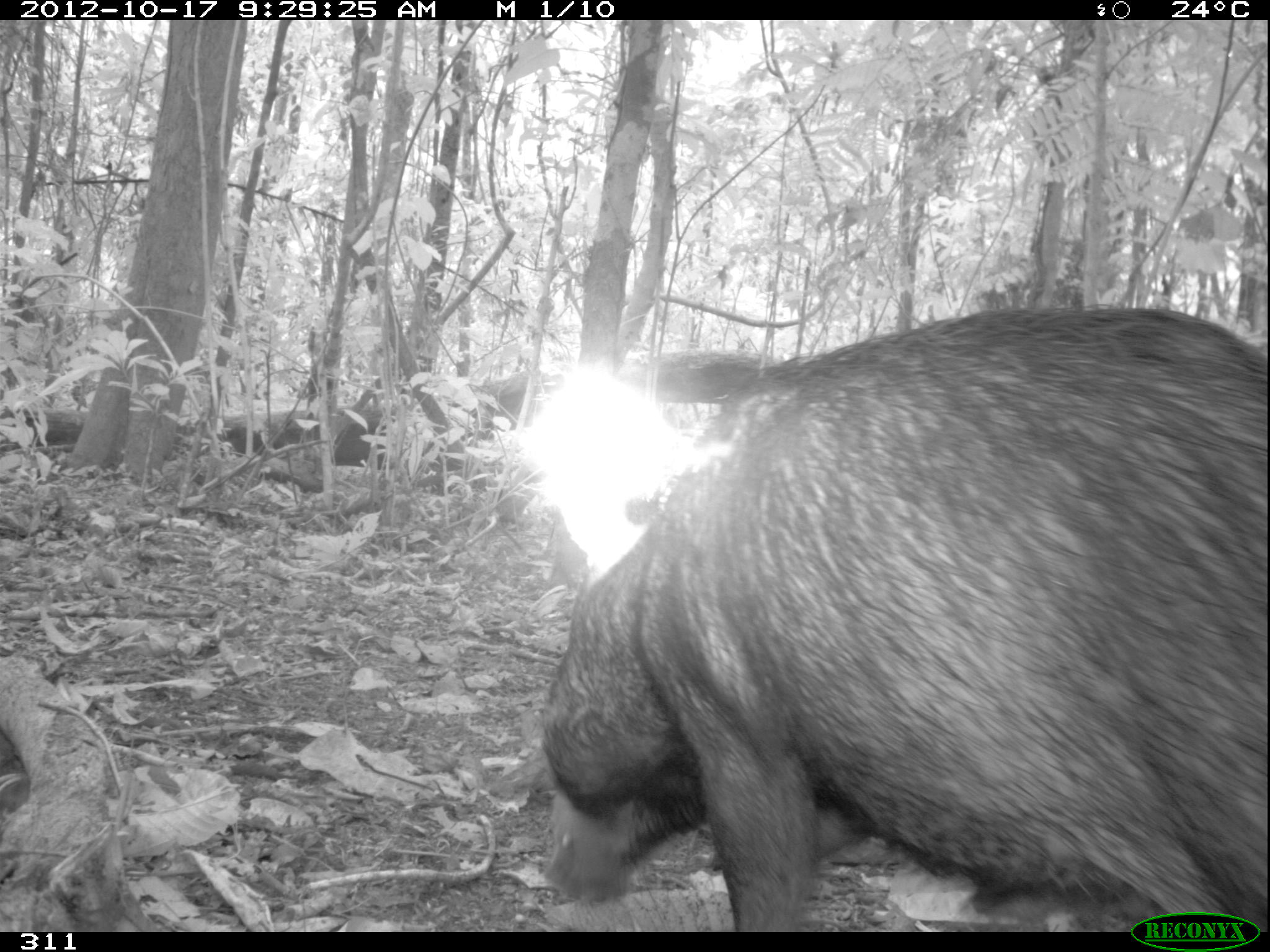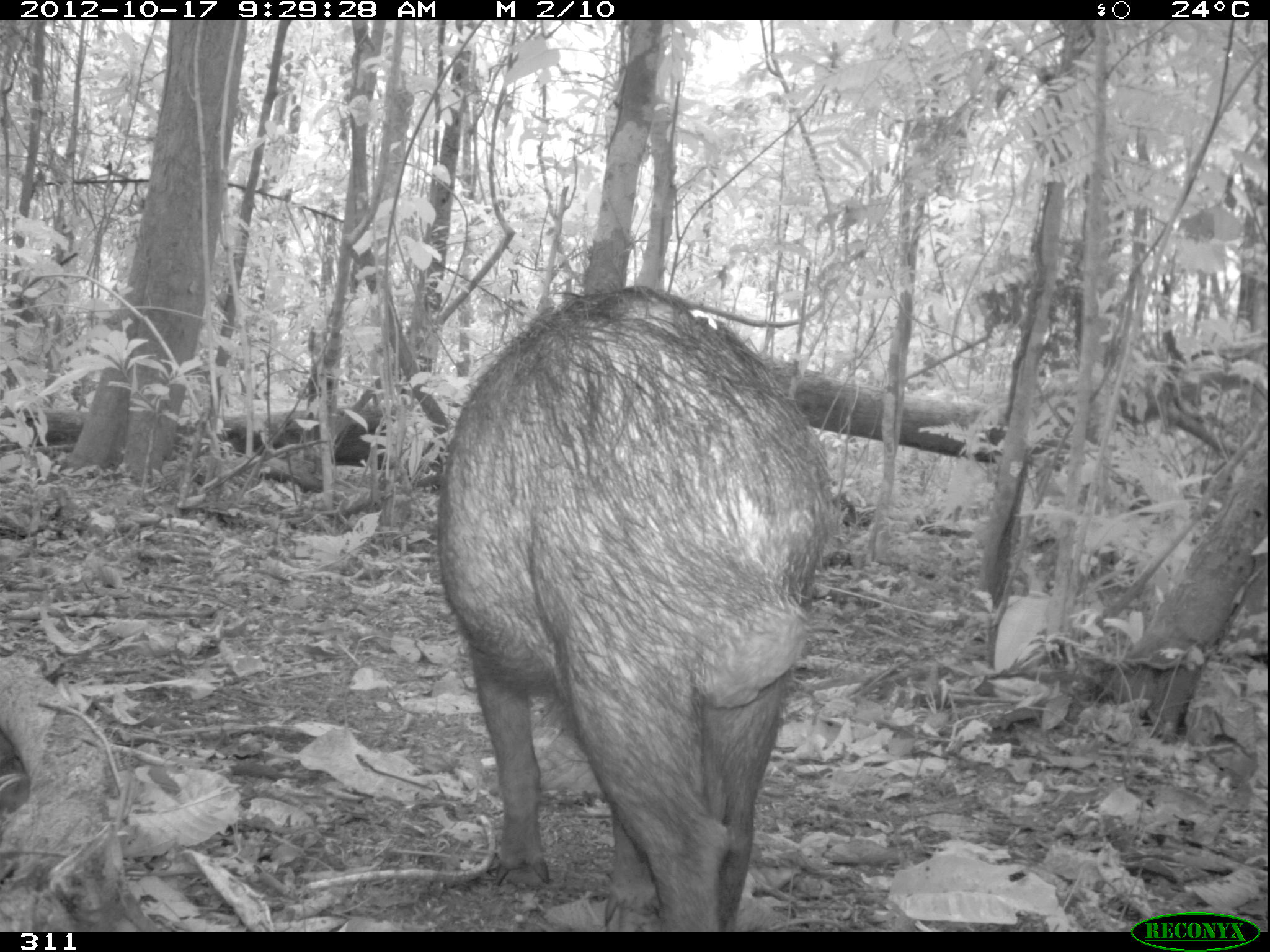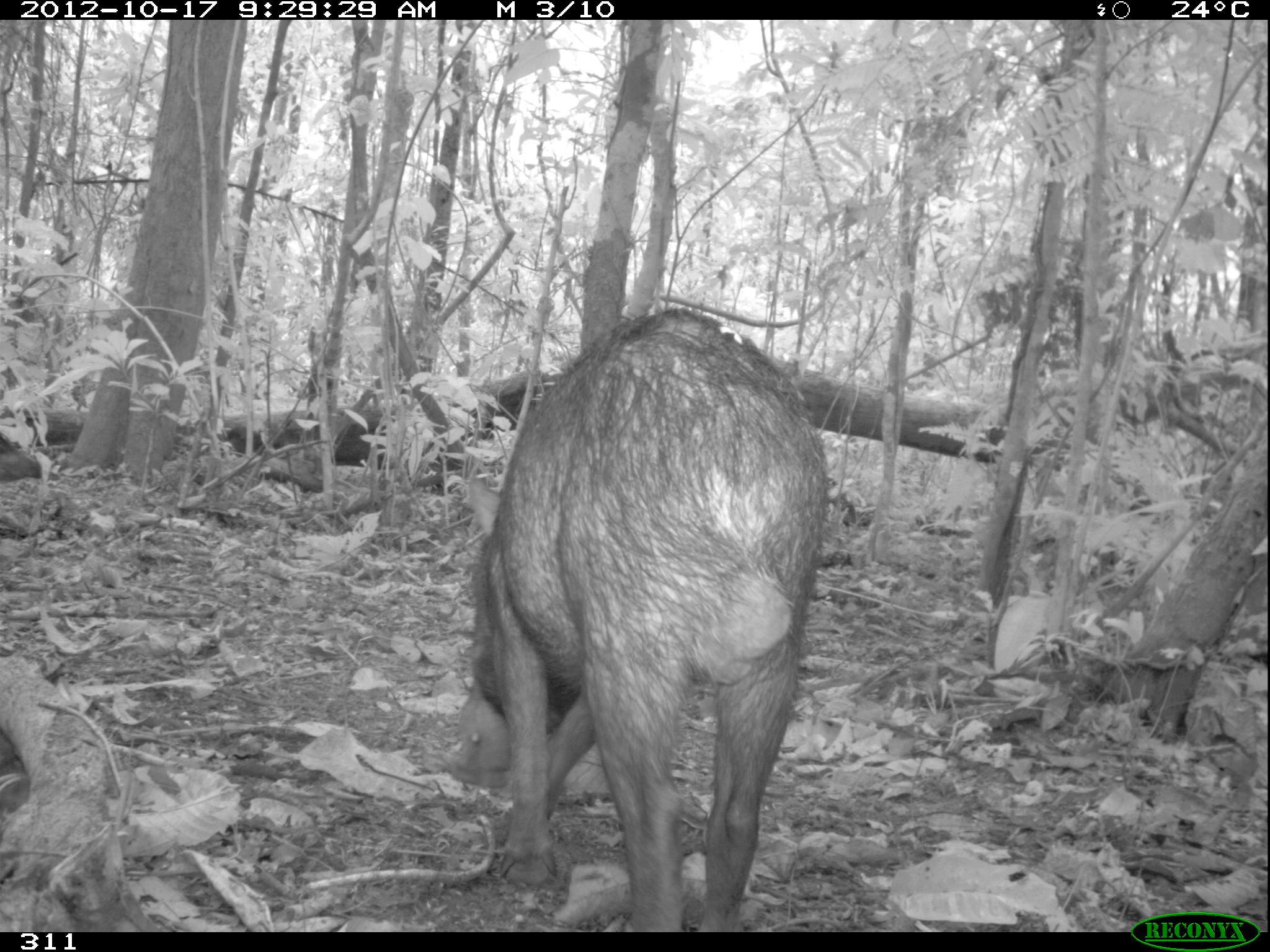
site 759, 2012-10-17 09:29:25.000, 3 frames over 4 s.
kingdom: Animalia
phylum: Chordata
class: Mammalia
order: Artiodactyla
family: Tayassuidae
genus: Tayassu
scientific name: Tayassu pecari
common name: white-lipped peccary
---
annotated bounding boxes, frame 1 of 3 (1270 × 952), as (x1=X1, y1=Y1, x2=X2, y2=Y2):
tayassu pecari: (x1=541, y1=305, x2=1268, y2=933)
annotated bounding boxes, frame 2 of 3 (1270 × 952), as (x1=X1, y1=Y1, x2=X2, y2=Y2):
tayassu pecari: (x1=433, y1=287, x2=827, y2=933)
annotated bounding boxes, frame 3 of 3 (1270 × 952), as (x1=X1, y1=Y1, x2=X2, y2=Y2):
tayassu pecari: (x1=447, y1=305, x2=831, y2=930)